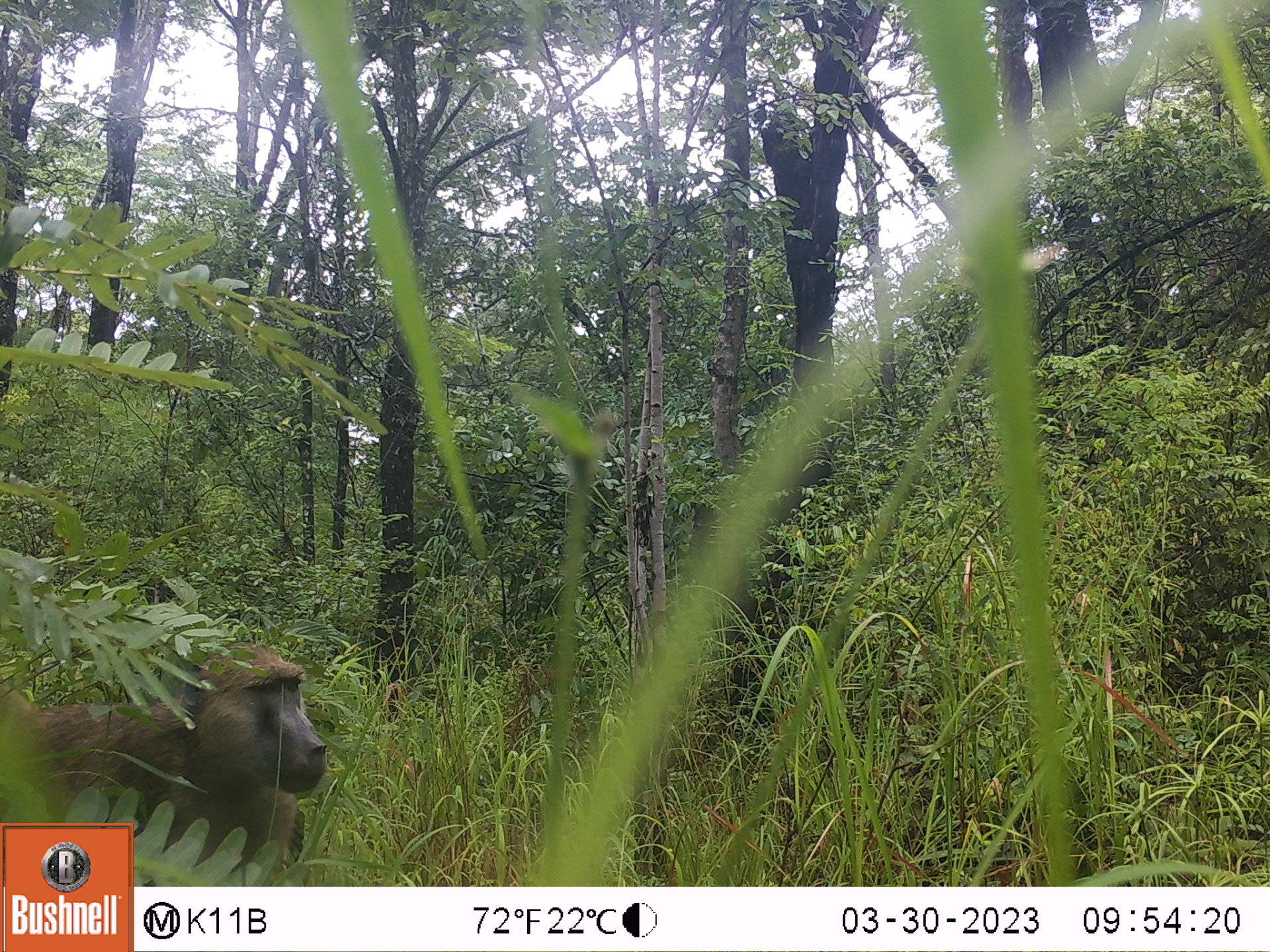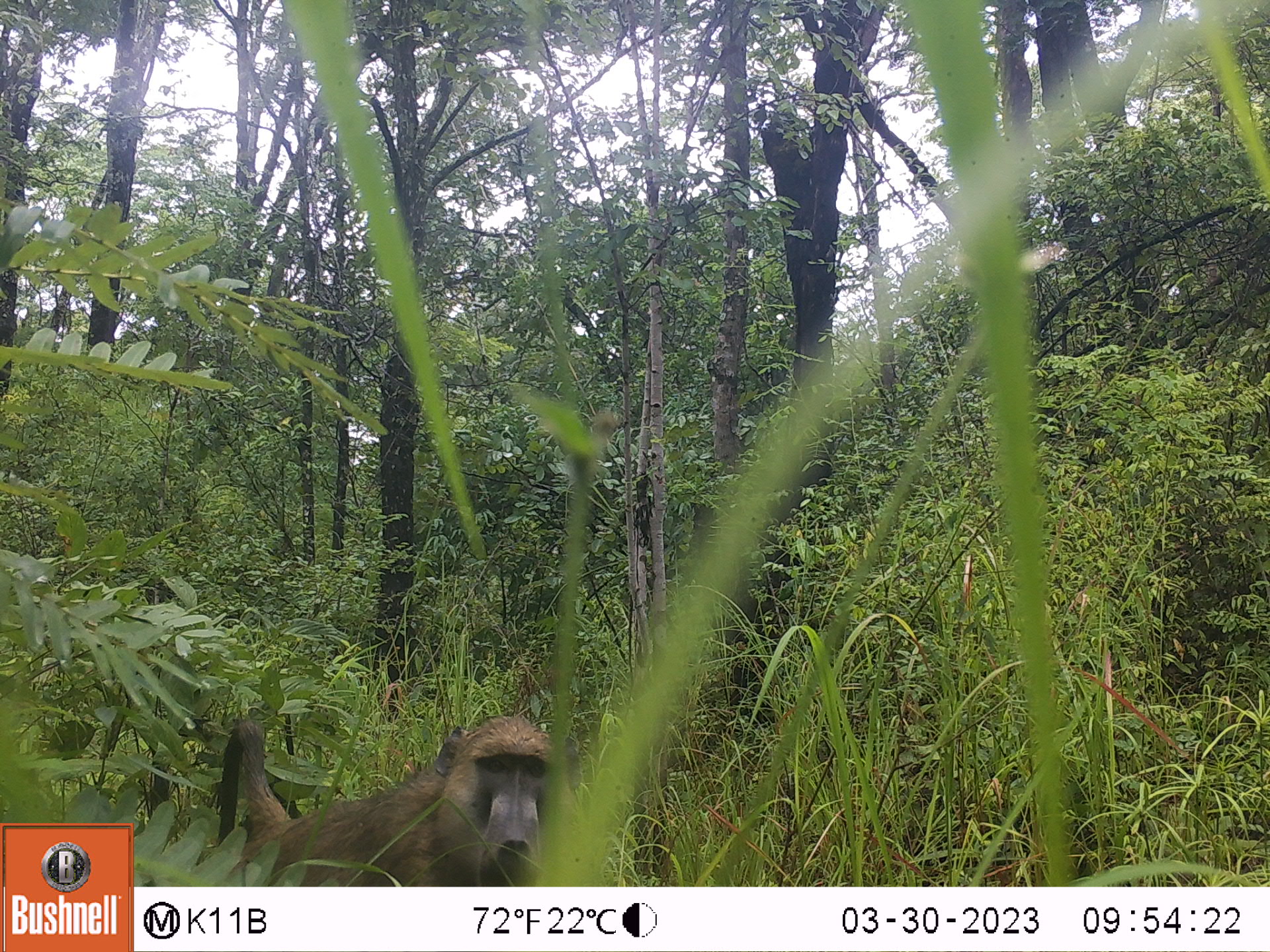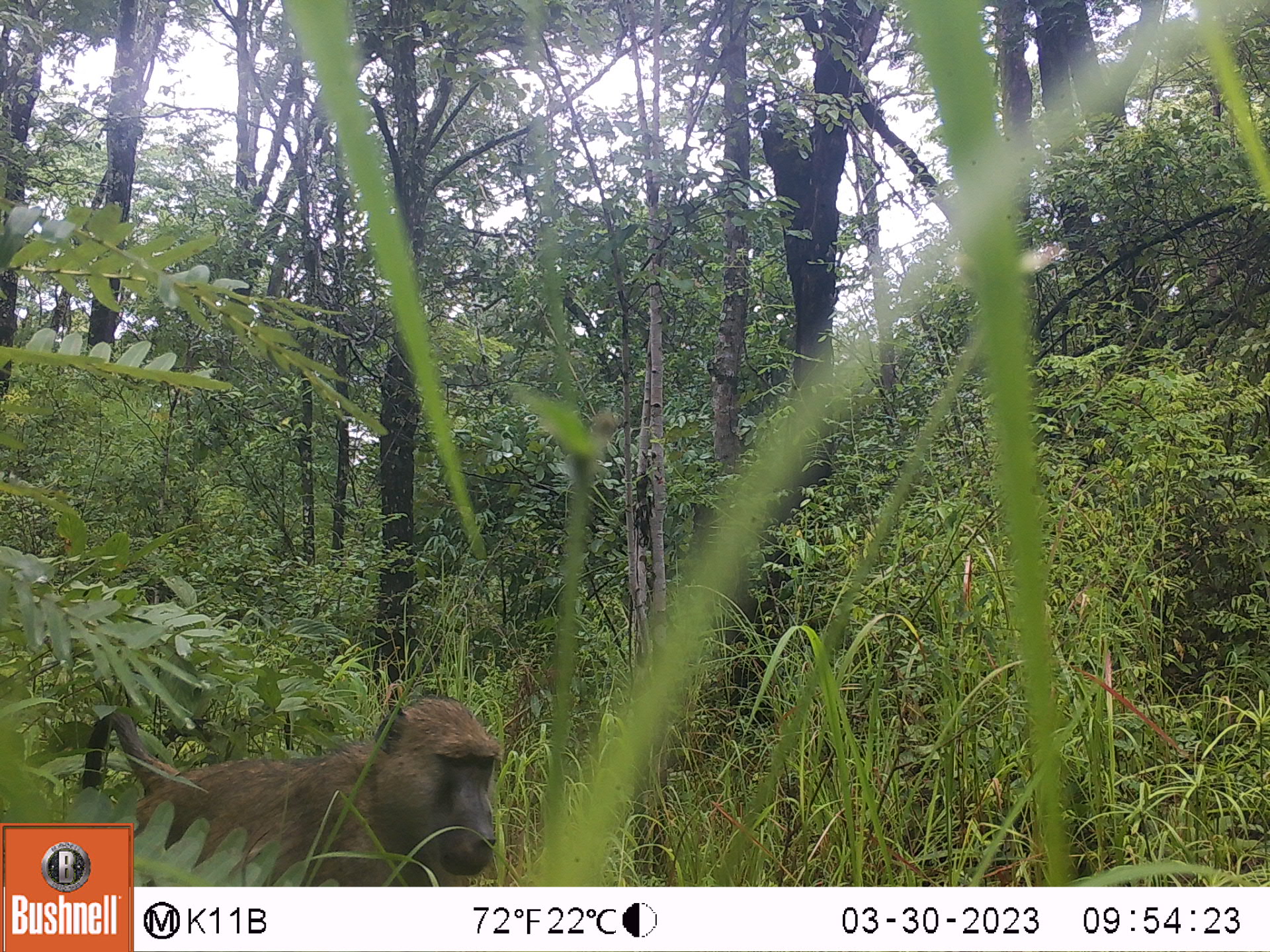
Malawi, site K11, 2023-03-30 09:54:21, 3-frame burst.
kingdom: Animalia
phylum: Chordata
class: Mammalia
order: Primates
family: Cercopithecidae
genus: Papio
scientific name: Papio cynocephalus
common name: yellow baboon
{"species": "yellow baboon (Papio cynocephalus)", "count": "1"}